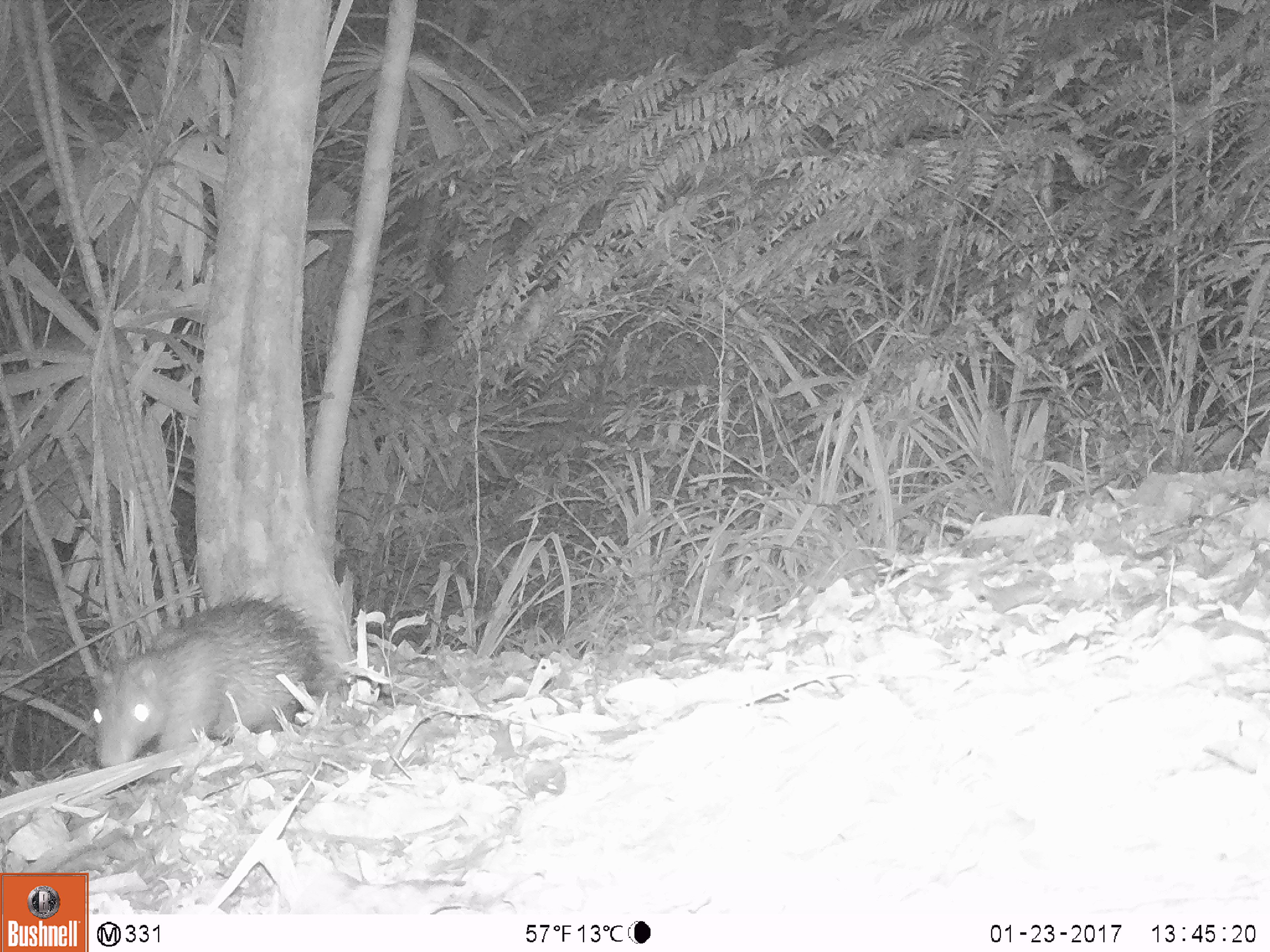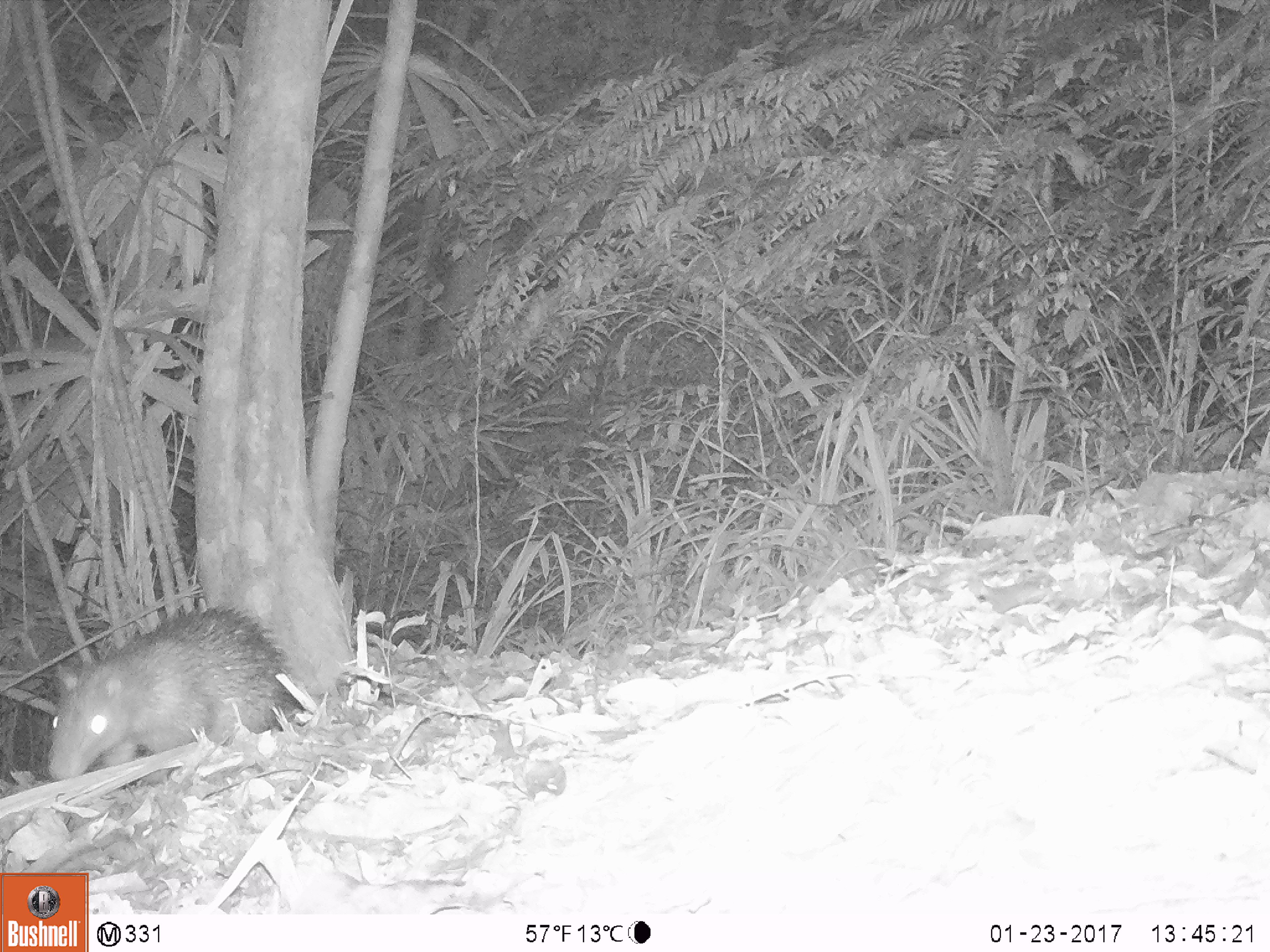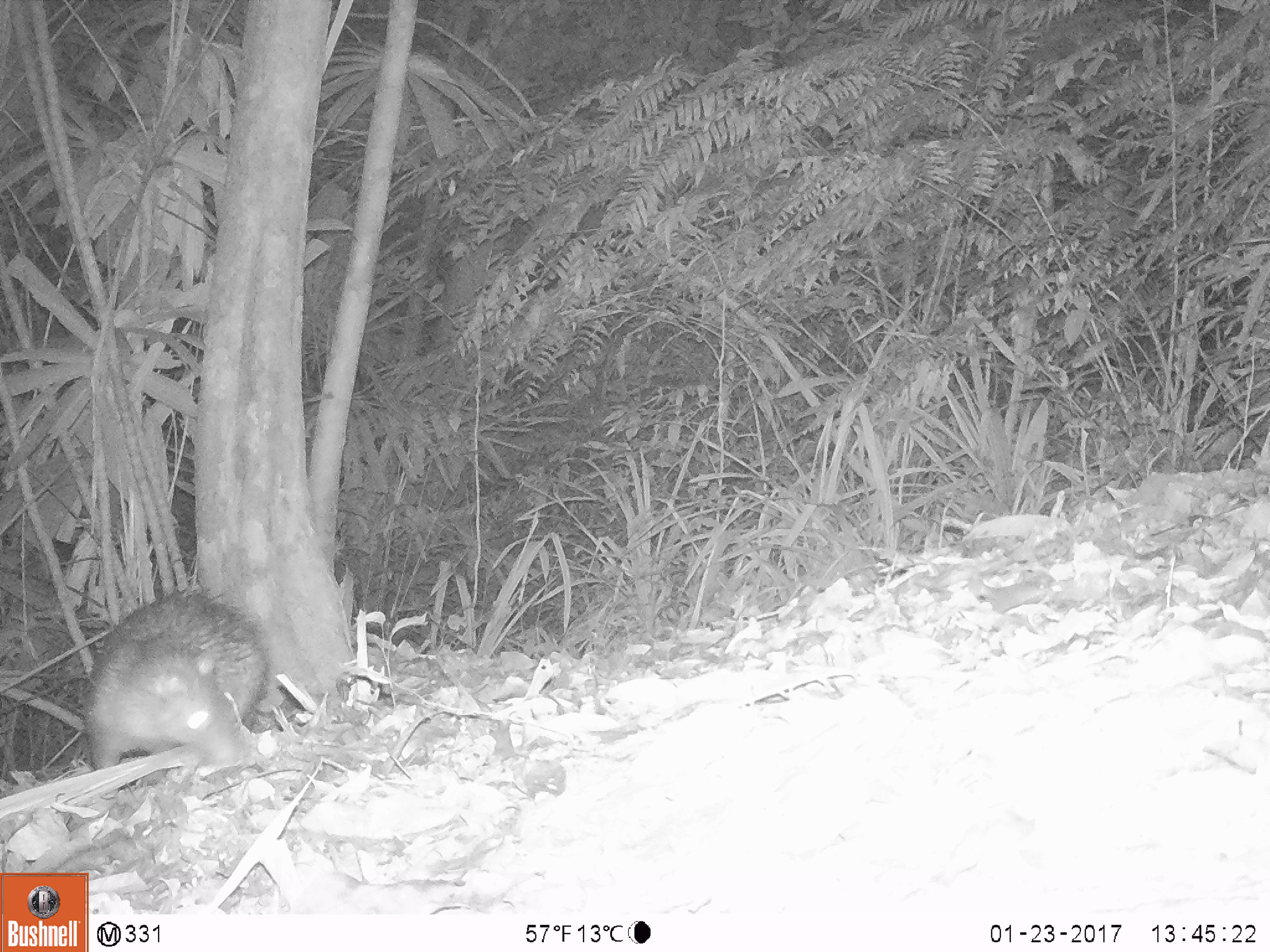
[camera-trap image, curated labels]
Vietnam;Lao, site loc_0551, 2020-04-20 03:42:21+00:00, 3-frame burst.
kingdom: Animalia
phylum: Chordata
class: Mammalia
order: Rodentia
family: Hystricidae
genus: Atherurus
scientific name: Atherurus macrourus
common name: asiatic brush-tailed porcupine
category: asiatic brush tailed porcupine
Asiatic brush tailed porcupine (asiatic brush-tailed porcupine) (Atherurus macrourus). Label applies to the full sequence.